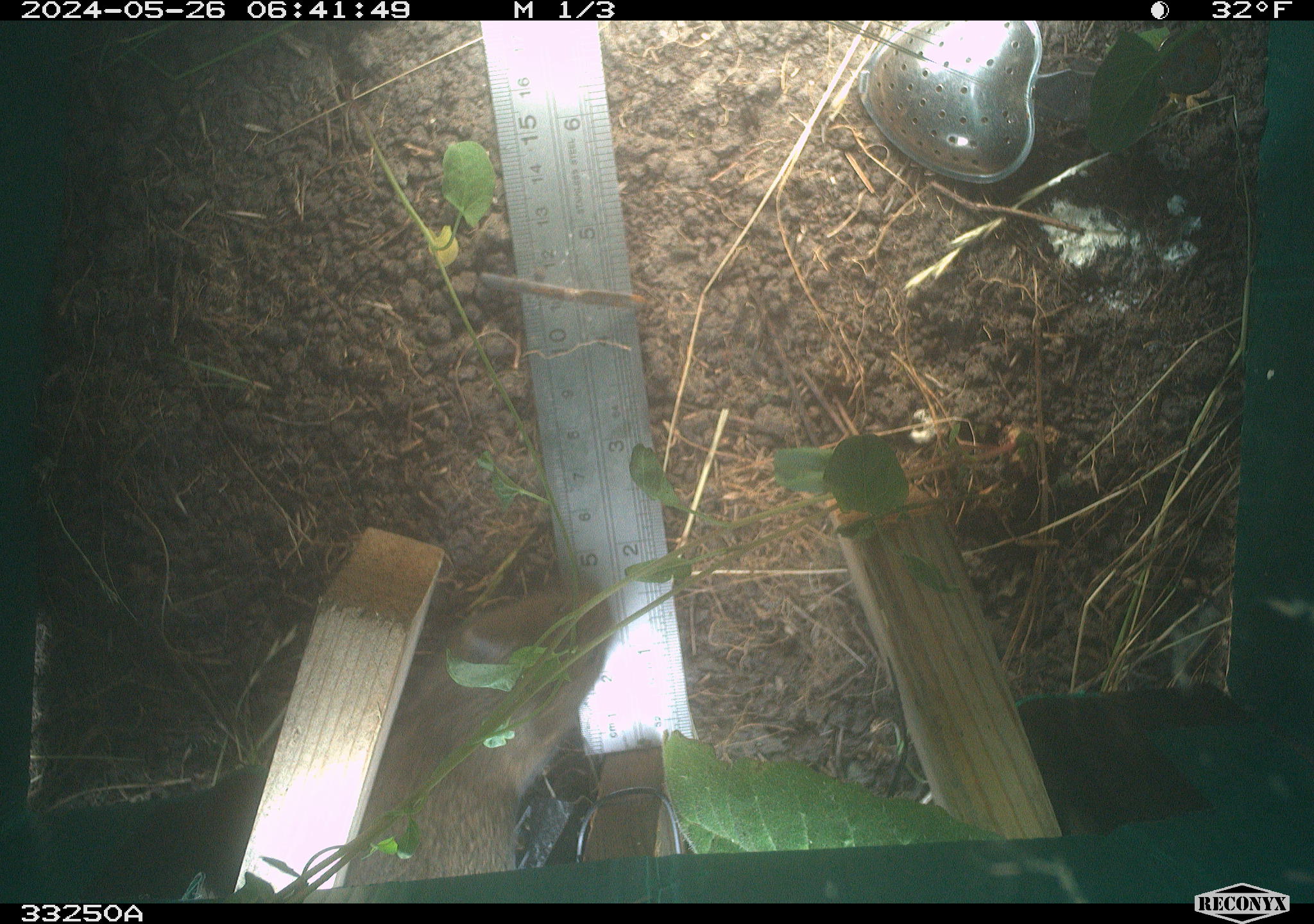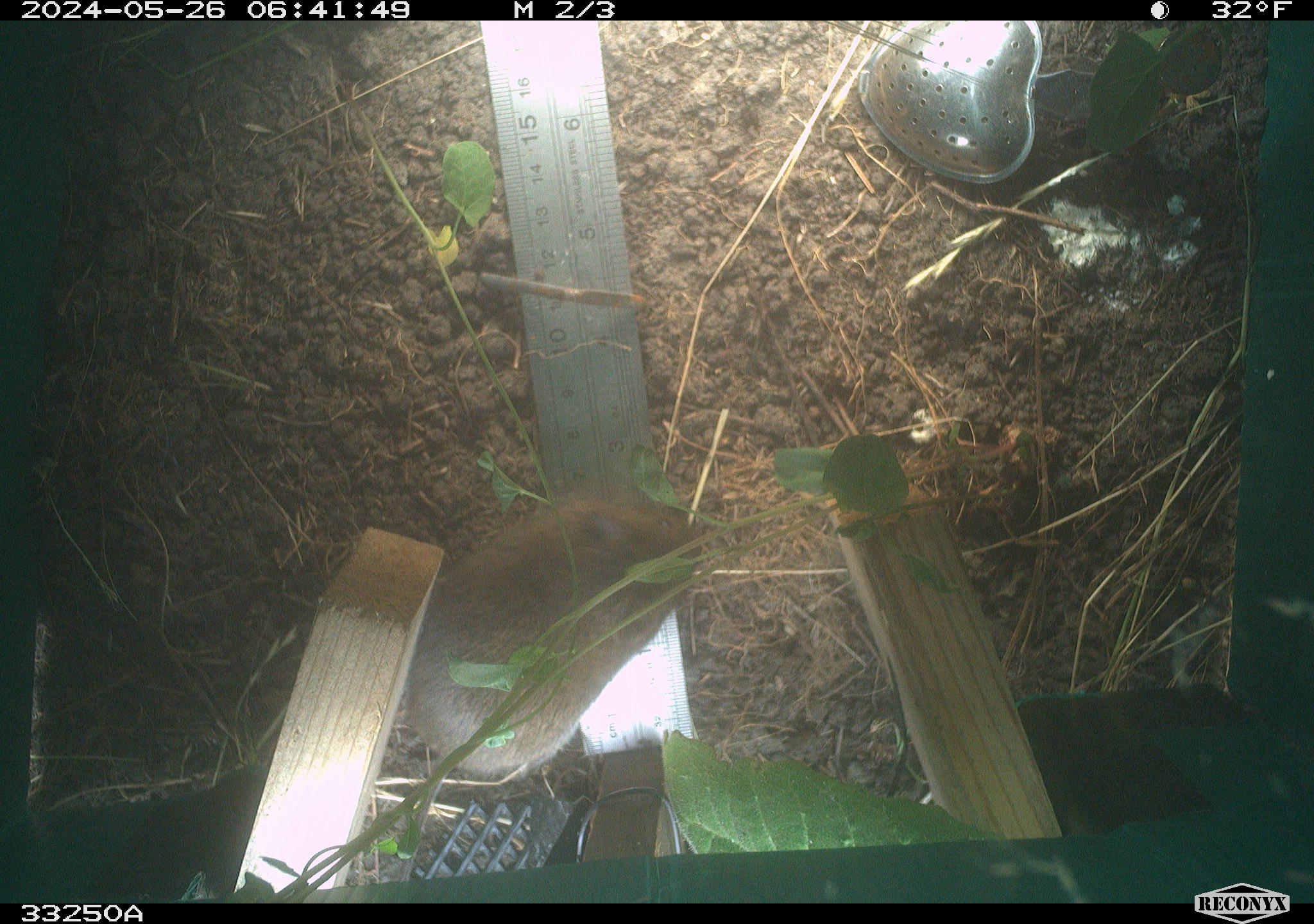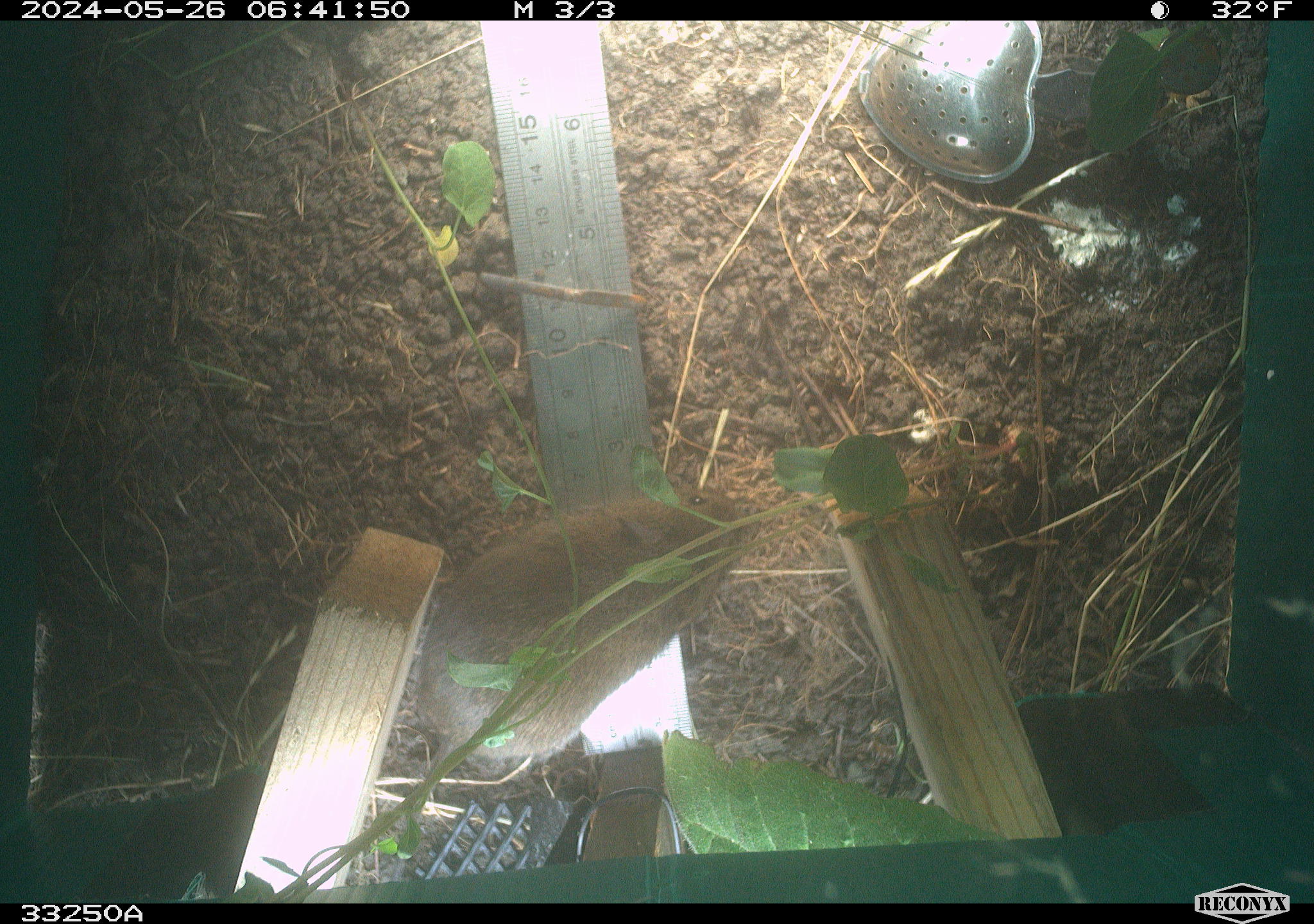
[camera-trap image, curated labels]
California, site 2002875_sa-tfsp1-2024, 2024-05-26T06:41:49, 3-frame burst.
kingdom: Animalia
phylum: Chordata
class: Mammalia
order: Rodentia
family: Cricetidae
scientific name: Arvicolinae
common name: voles, lemmings, and muskrats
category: arvicolinae subfamily